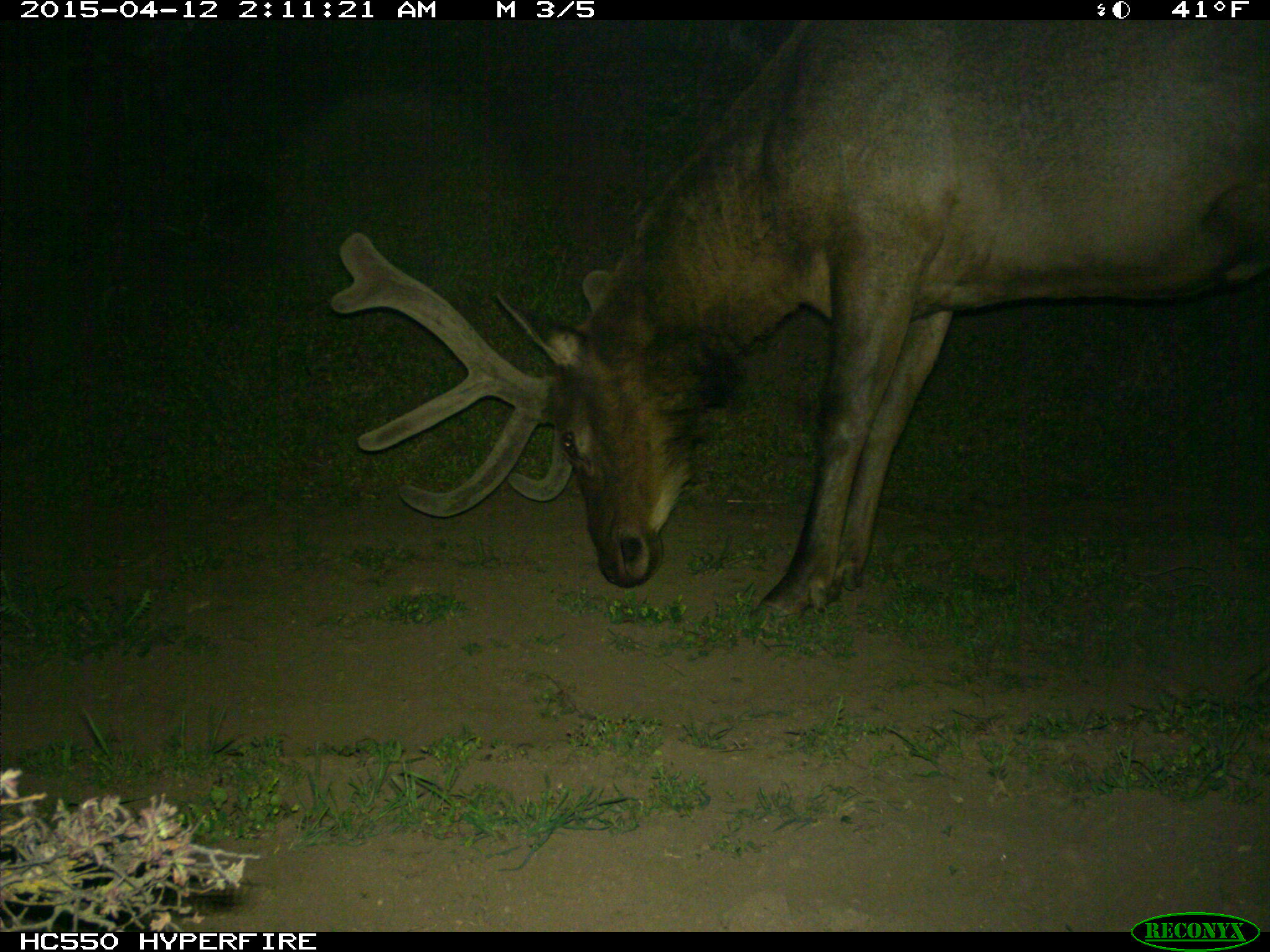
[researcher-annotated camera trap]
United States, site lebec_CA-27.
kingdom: Animalia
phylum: Chordata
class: Mammalia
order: Artiodactyla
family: Cervidae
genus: Cervus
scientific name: Cervus canadensis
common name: elk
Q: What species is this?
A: Cervus canadensis (elk).